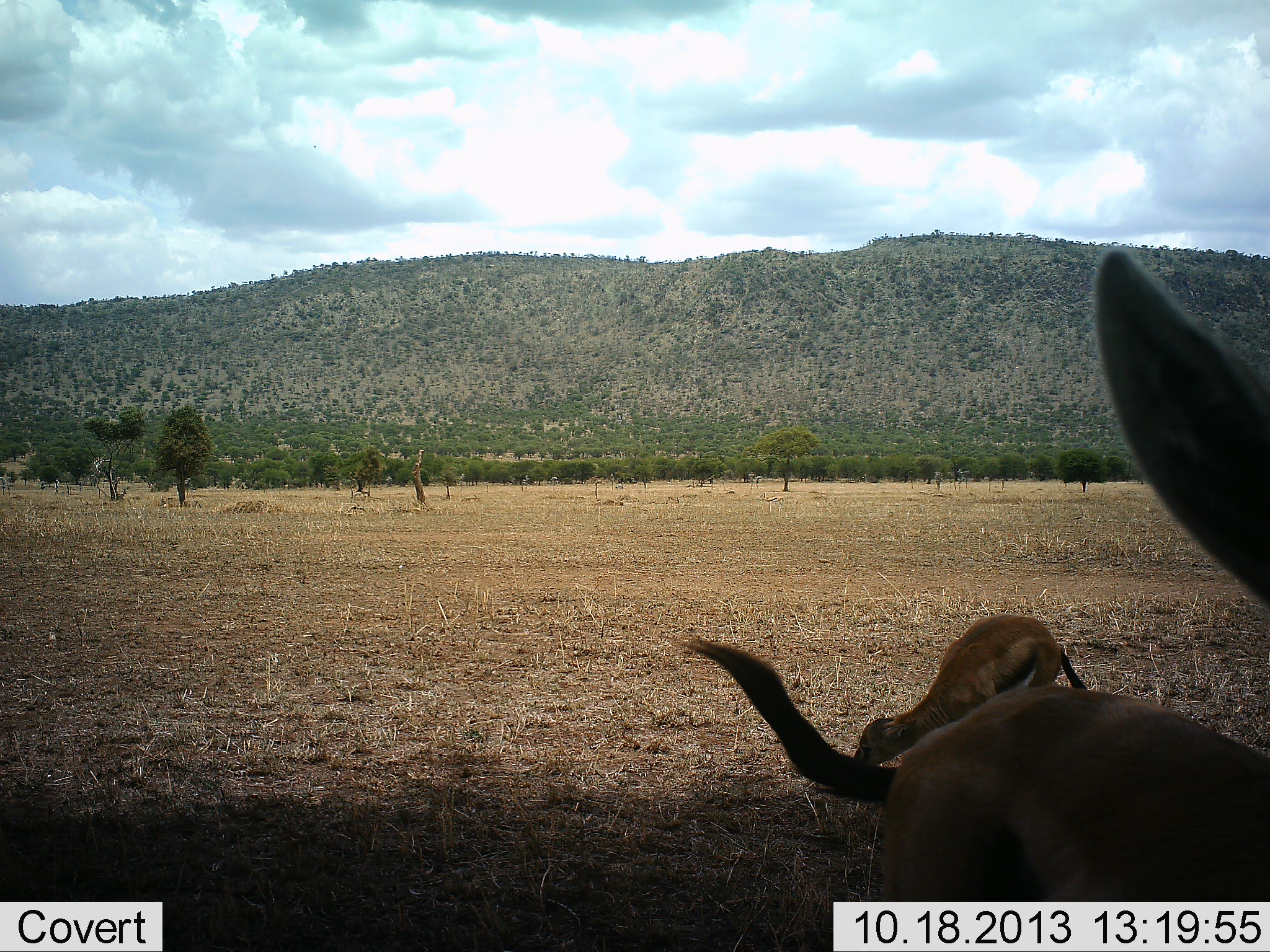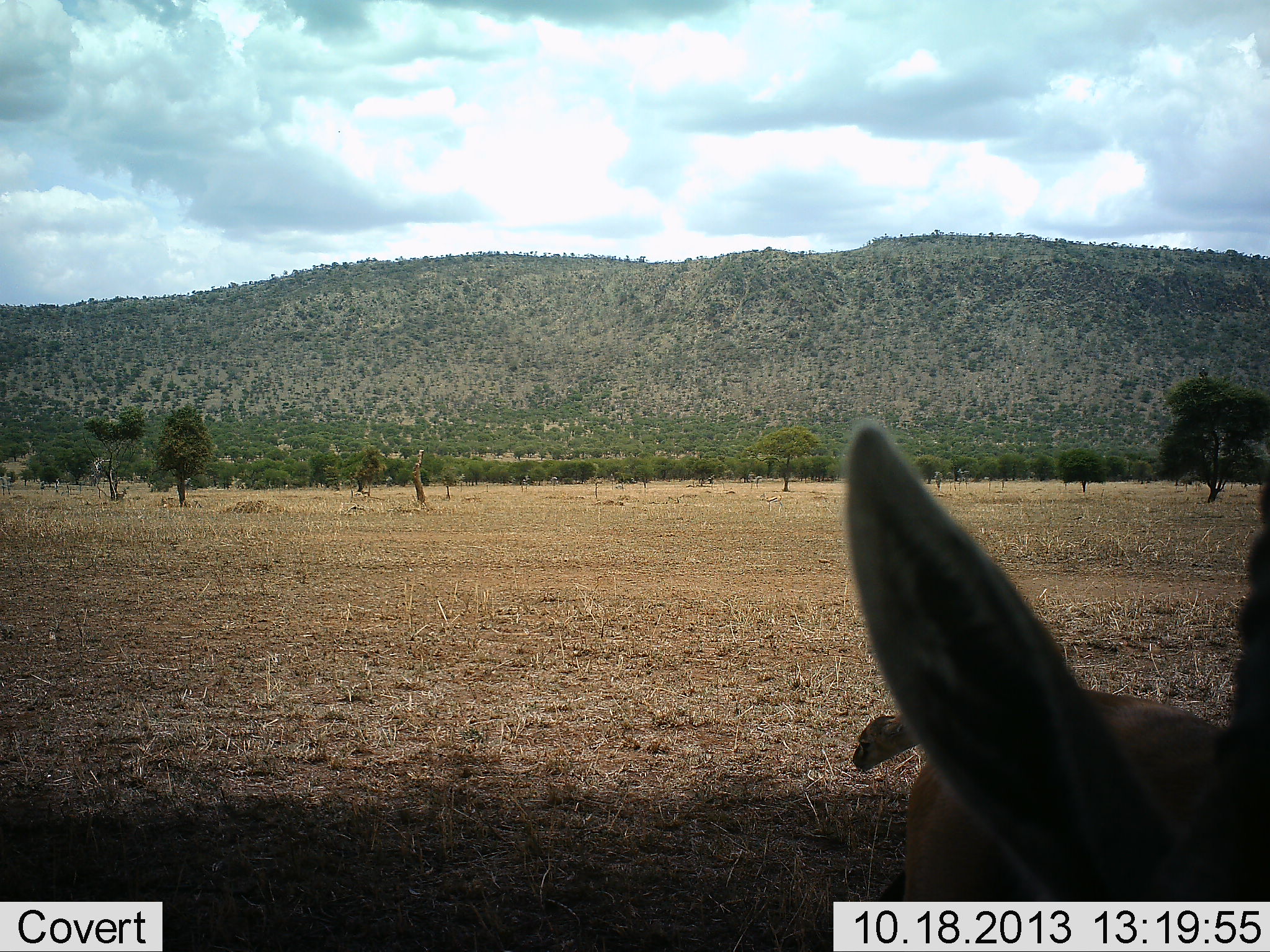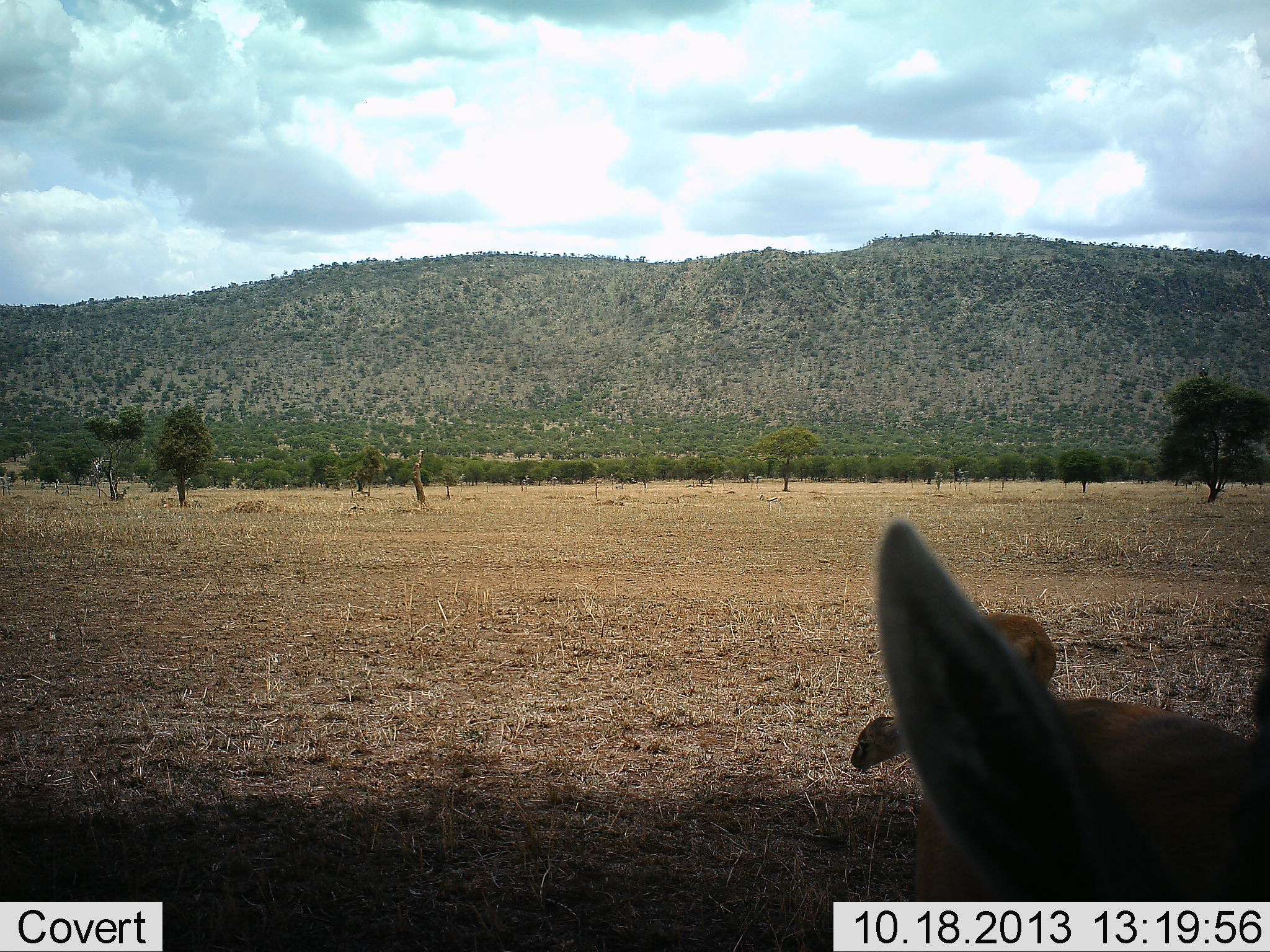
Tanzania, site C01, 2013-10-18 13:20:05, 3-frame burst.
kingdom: Animalia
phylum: Chordata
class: Mammalia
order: Artiodactyla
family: Bovidae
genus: Eudorcas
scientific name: Eudorcas thomsonii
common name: thomson's gazelle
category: gazellethomsons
Gazellethomsons (thomson's gazelle) (Eudorcas thomsonii), count 2. Behavior (volunteer vote fractions): standing 65%, resting 5%, moving 15%, interacting 0%. Young present (vote fraction): 40%. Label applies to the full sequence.